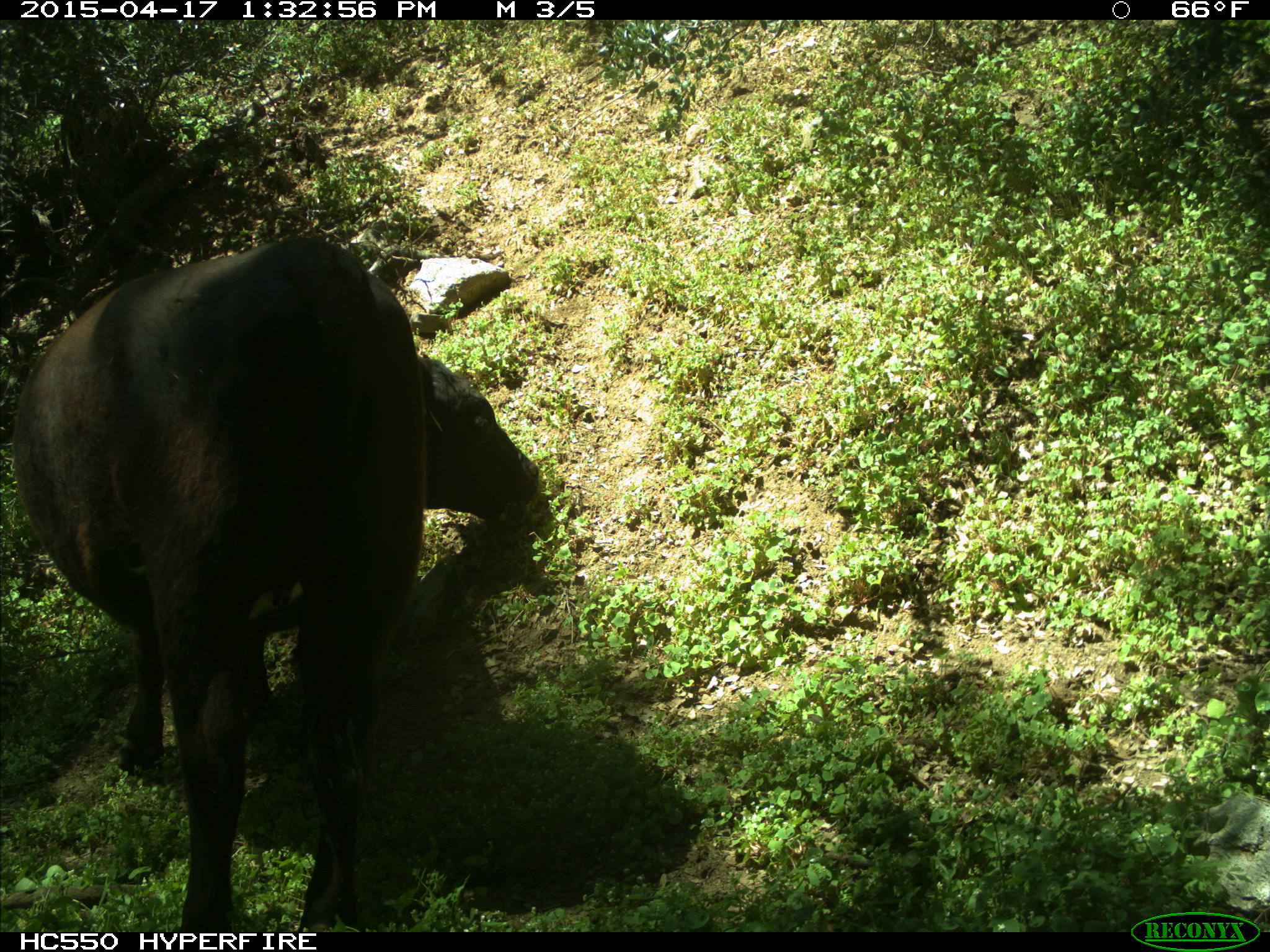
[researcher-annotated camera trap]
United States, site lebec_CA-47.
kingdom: Animalia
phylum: Chordata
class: Mammalia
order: Artiodactyla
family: Bovidae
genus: Bos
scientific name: Bos taurus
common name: domestic cow